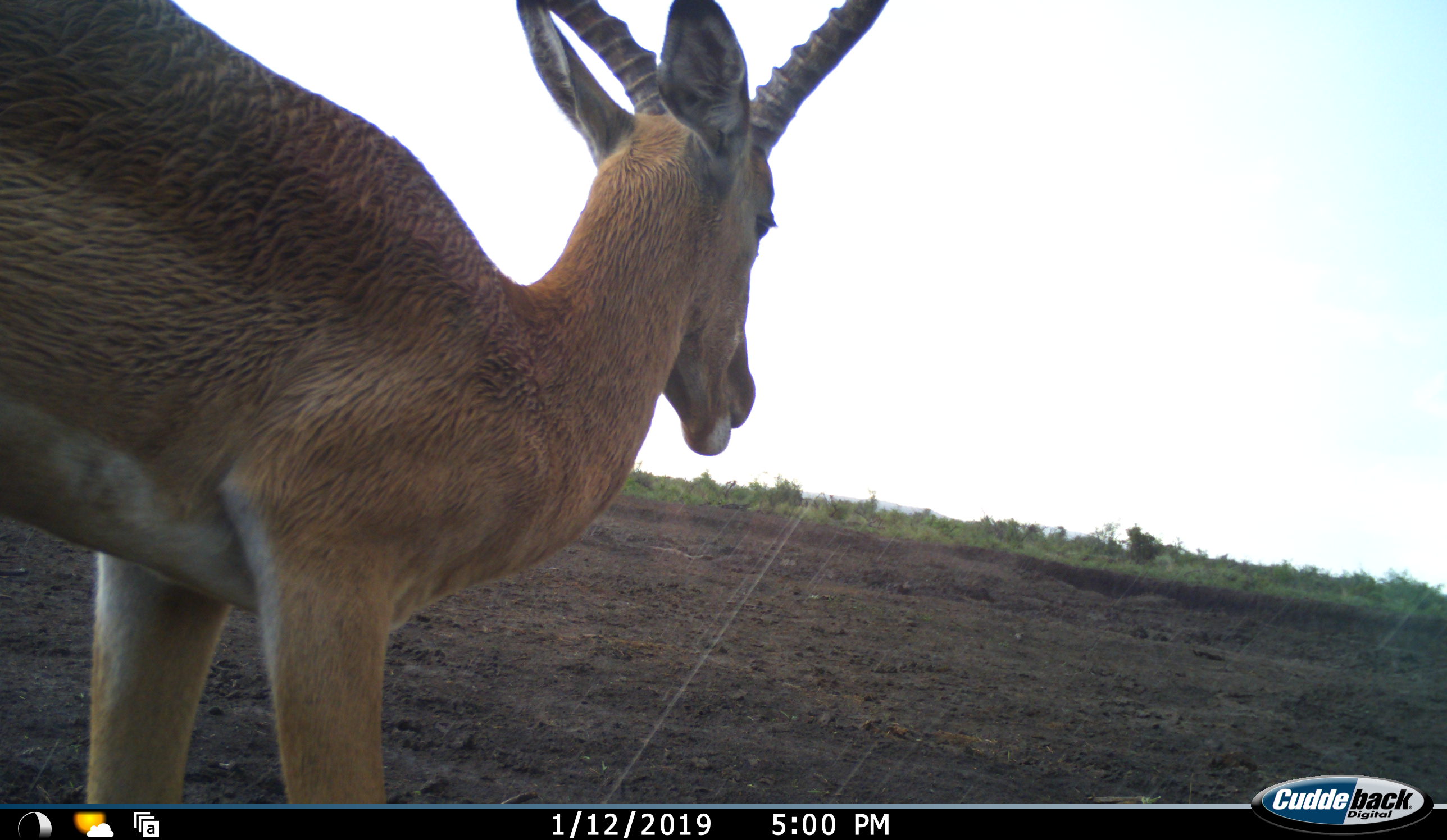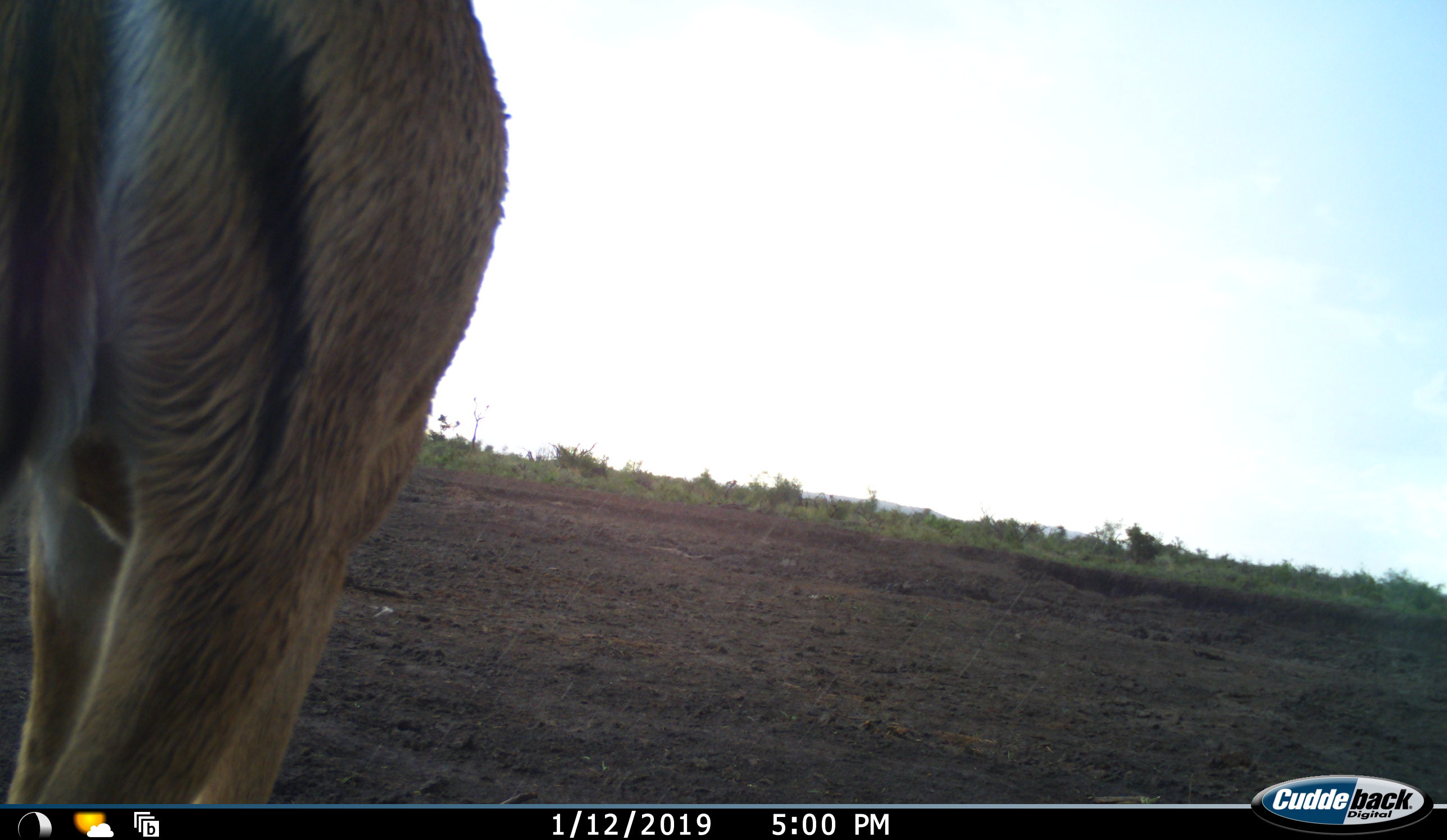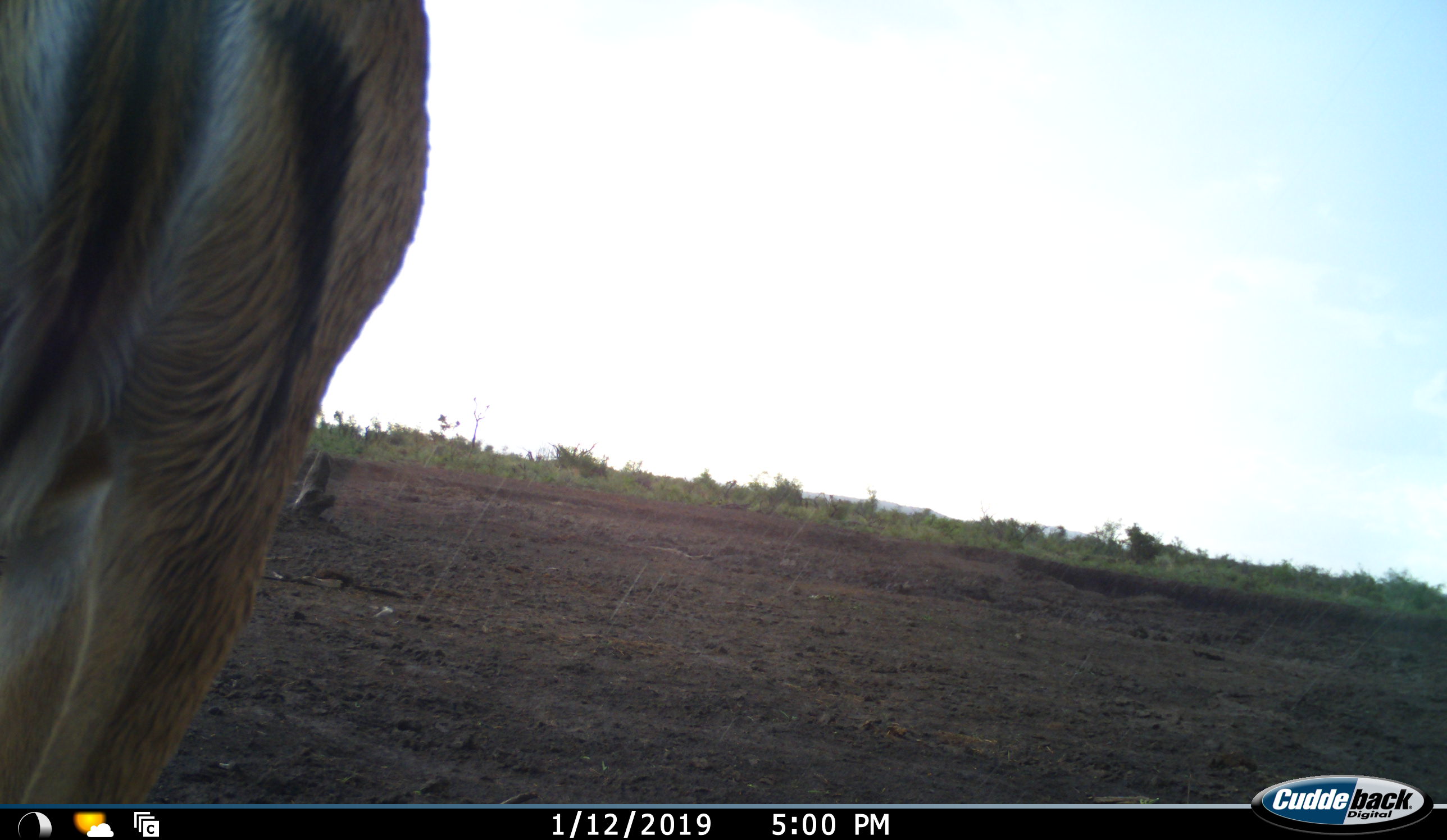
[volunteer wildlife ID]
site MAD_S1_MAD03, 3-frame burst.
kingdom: Animalia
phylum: Chordata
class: Mammalia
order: Artiodactyla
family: Bovidae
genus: Aepyceros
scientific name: Aepyceros melampus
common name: impala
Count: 1.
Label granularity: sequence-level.